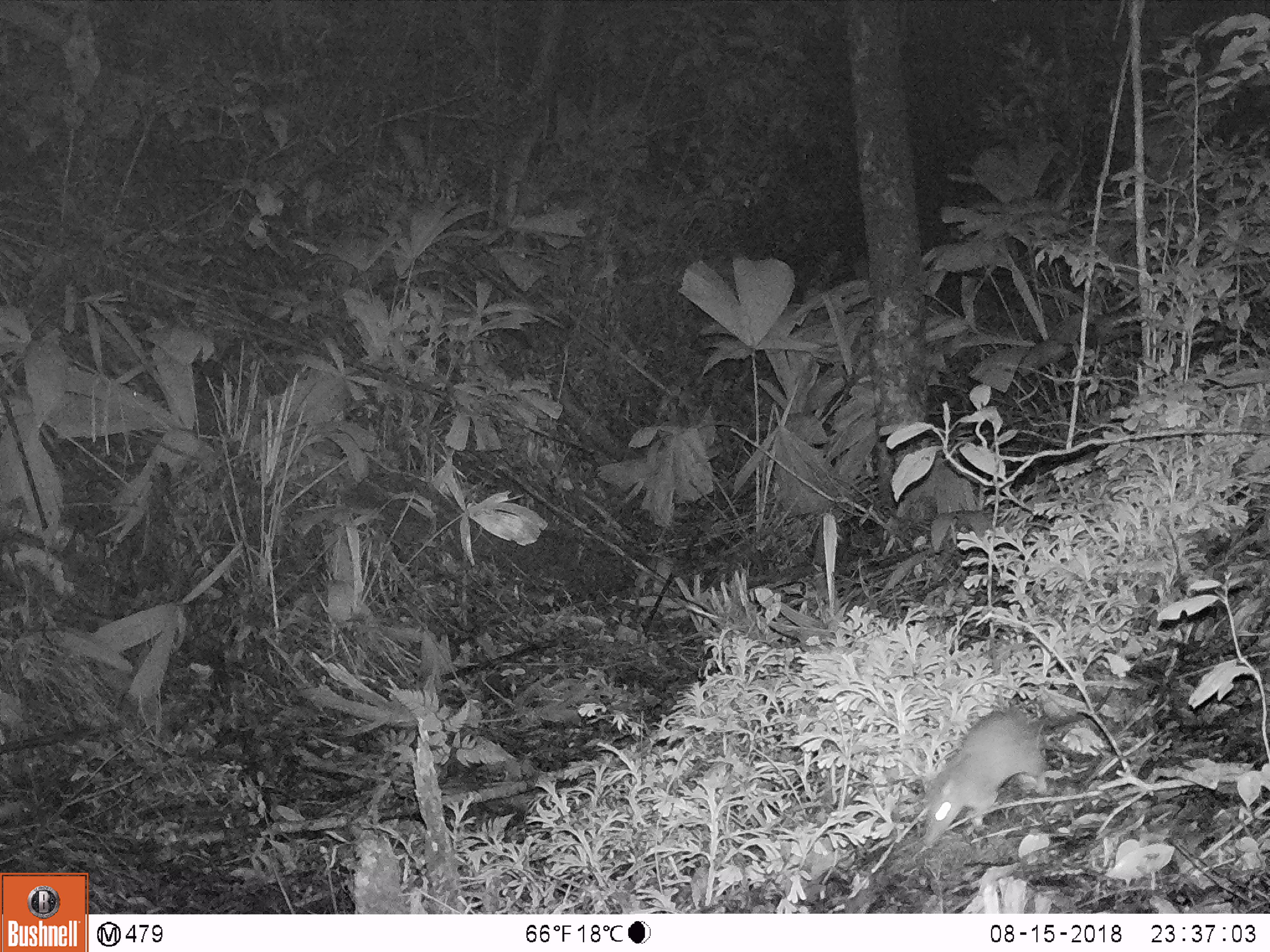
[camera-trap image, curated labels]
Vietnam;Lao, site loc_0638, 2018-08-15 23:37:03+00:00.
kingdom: Animalia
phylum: Chordata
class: Mammalia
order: Rodentia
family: Muridae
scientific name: Muridae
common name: old-world mice and rats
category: unidentified murid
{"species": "unidentified murid (old-world mice and rats) (Muridae)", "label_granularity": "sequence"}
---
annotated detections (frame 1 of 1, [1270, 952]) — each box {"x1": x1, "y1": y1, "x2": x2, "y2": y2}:
unidentified murid: {"x1": 923, "y1": 685, "x2": 1113, "y2": 848}